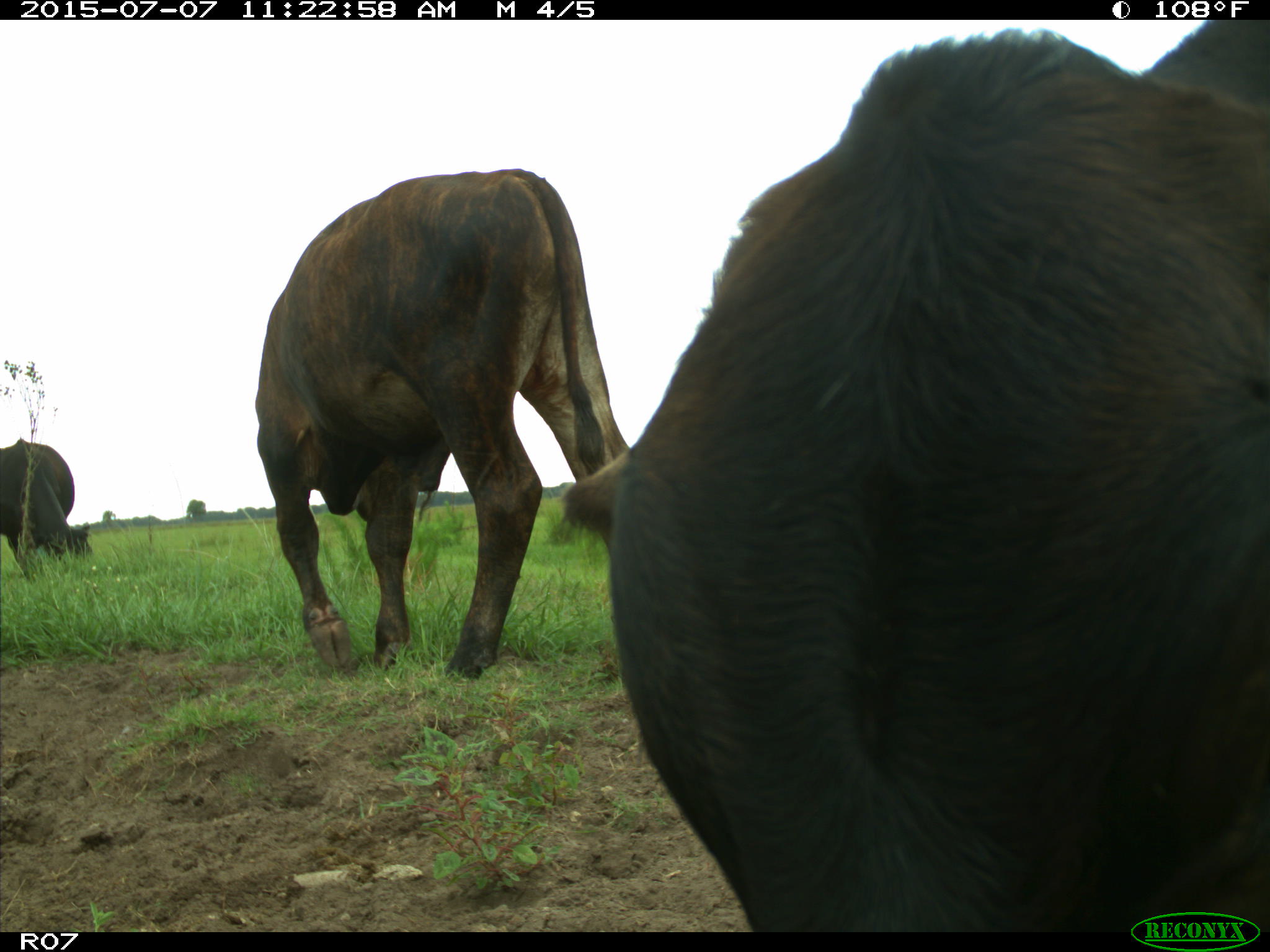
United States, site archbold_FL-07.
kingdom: Animalia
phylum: Chordata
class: Mammalia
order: Artiodactyla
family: Bovidae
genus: Bos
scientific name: Bos taurus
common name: domestic cow